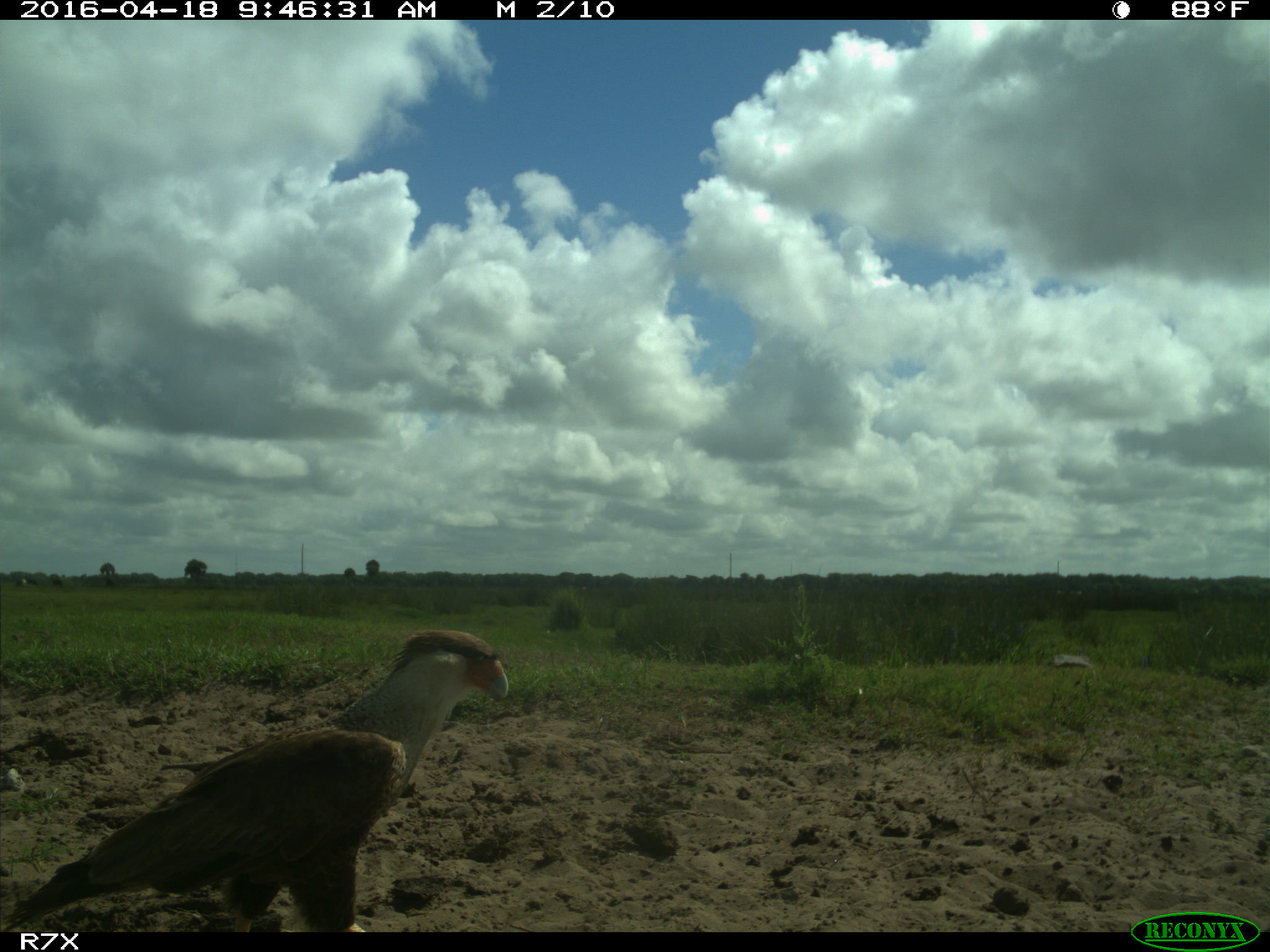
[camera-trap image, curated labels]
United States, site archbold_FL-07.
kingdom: Animalia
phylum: Chordata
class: Aves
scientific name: Aves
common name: birds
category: unidentified bird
Unidentified bird (birds) (Aves).